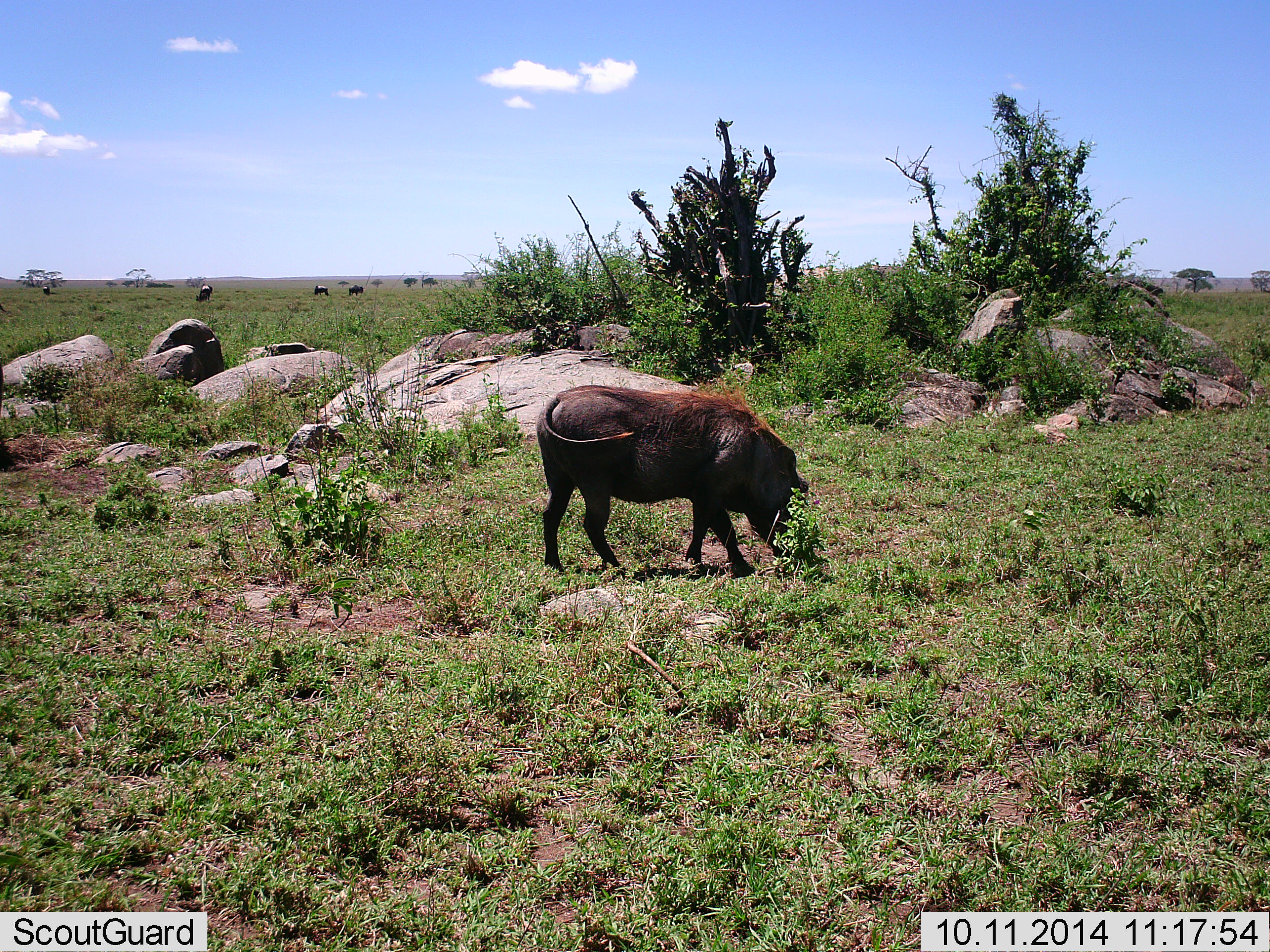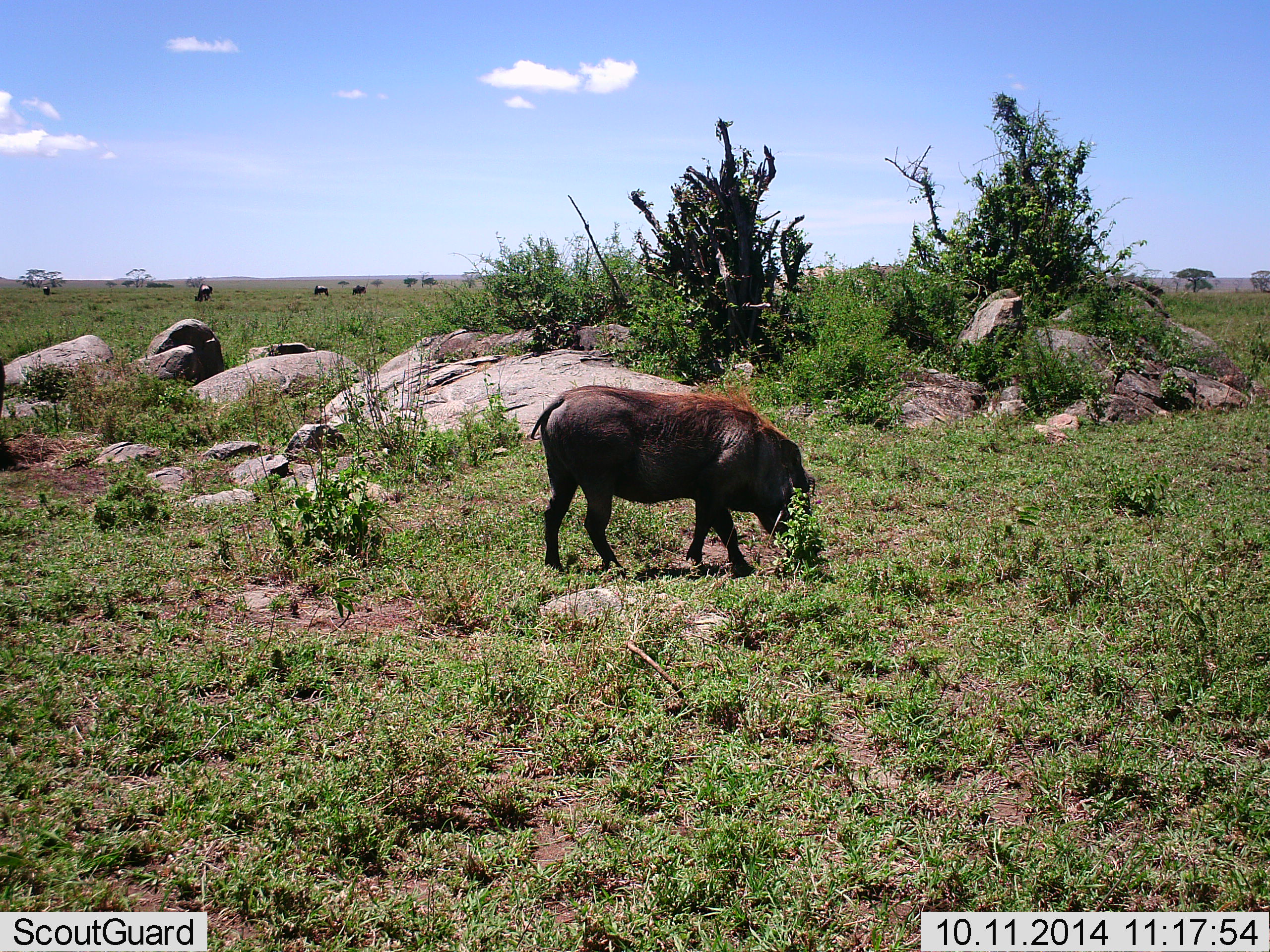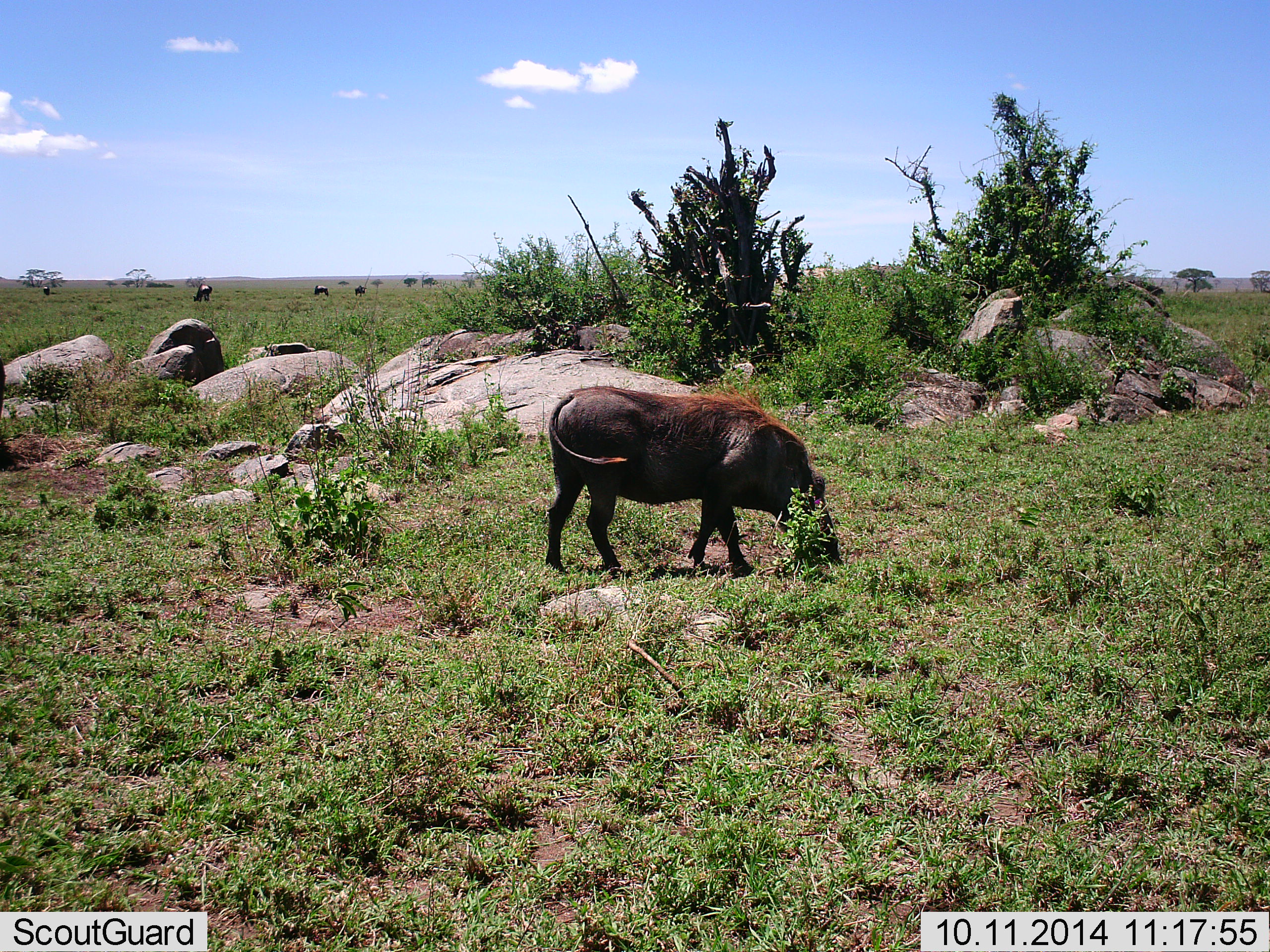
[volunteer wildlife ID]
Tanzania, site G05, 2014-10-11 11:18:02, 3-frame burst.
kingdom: Animalia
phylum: Chordata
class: Mammalia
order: Artiodactyla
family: Suidae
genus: Phacochoerus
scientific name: Phacochoerus africanus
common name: warthog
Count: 1.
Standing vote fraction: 25%.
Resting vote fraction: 0%.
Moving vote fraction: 10%.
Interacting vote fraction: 0%.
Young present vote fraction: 0%.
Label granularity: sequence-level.